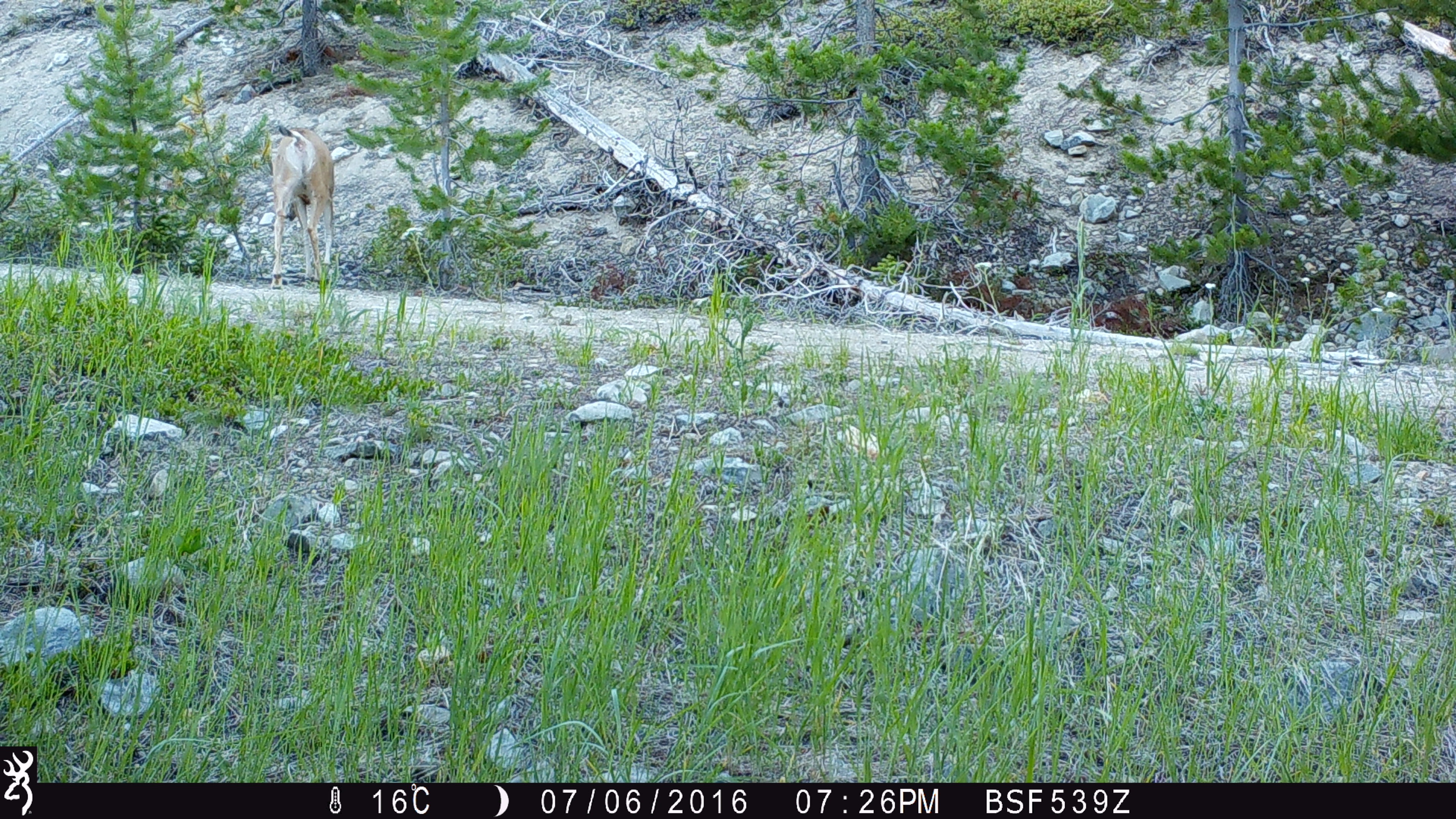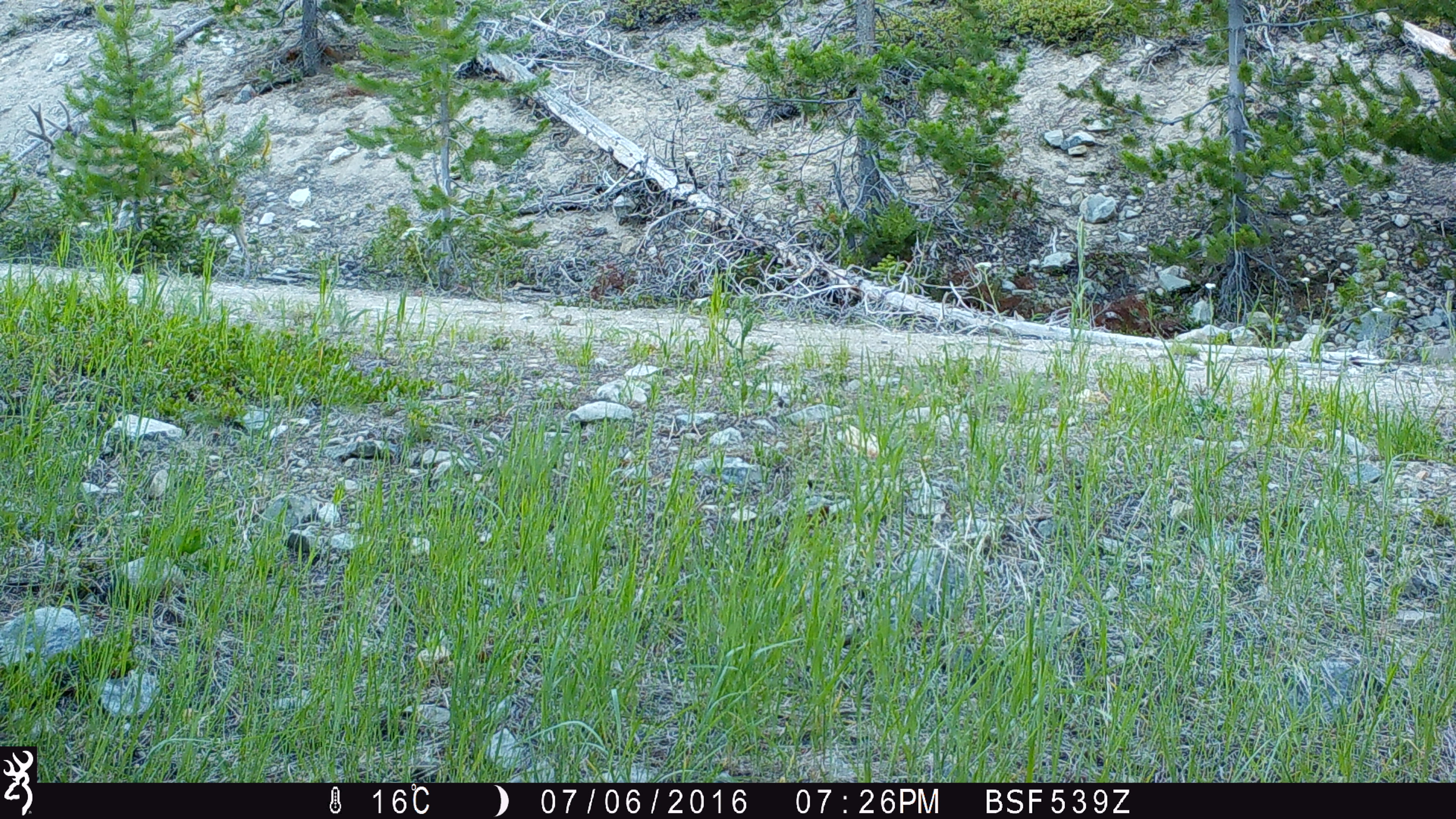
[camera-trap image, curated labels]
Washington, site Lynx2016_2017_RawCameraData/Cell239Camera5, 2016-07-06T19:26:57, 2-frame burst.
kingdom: Animalia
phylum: Chordata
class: Mammalia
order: Artiodactyla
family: Cervidae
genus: Odocoileus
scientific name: Odocoileus hemionus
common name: mule deer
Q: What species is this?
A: Odocoileus hemionus (mule deer).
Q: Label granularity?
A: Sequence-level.